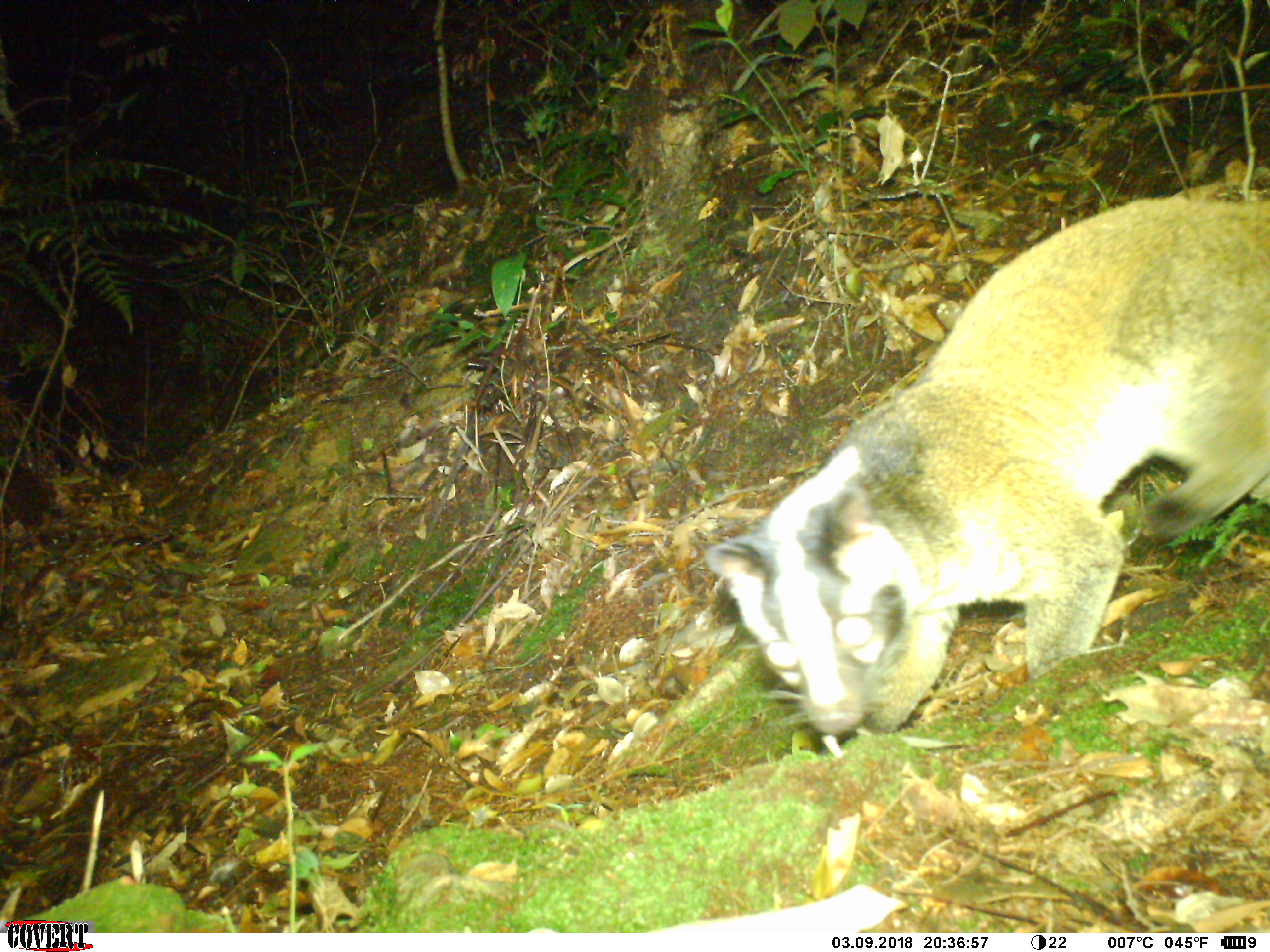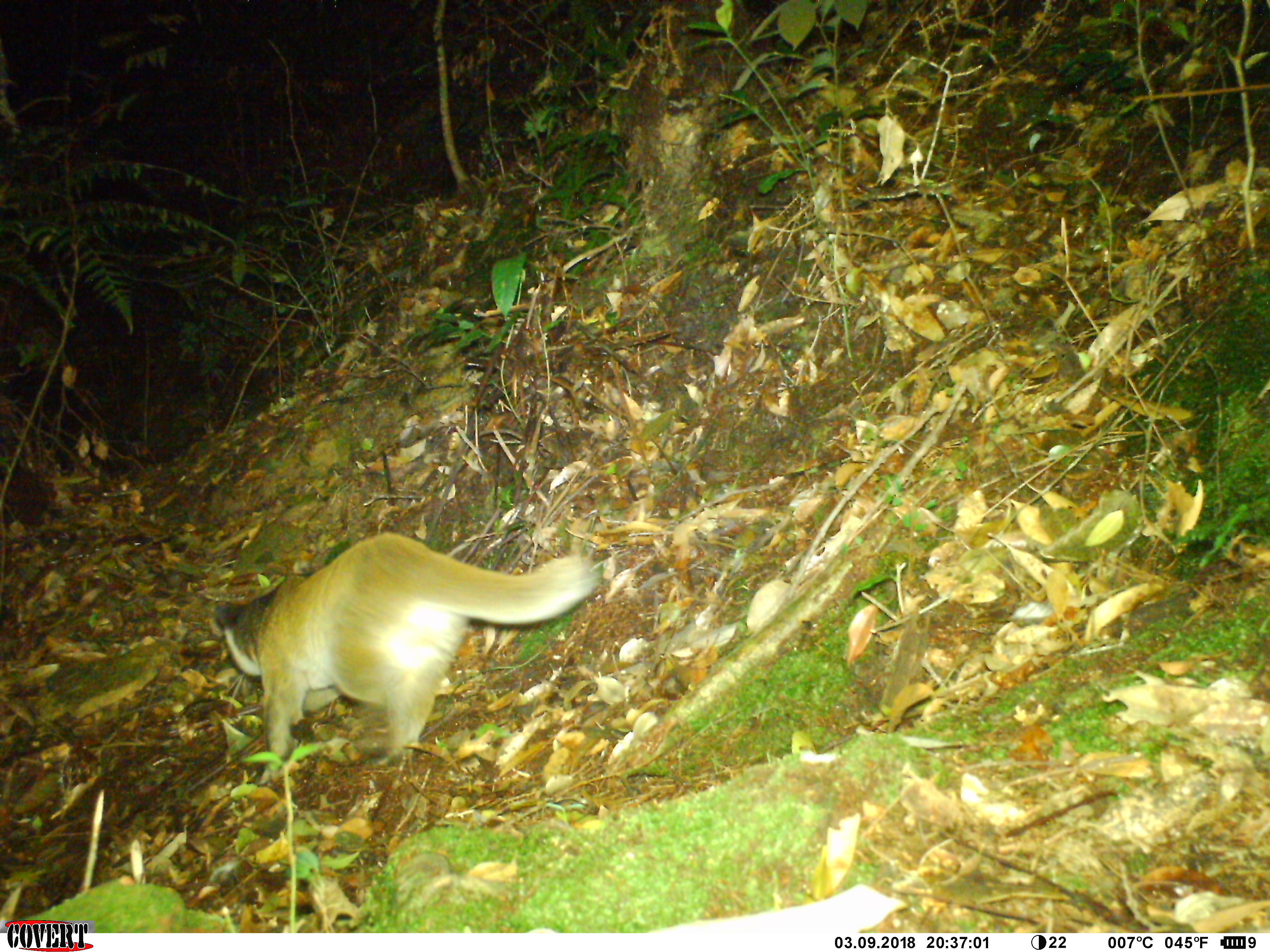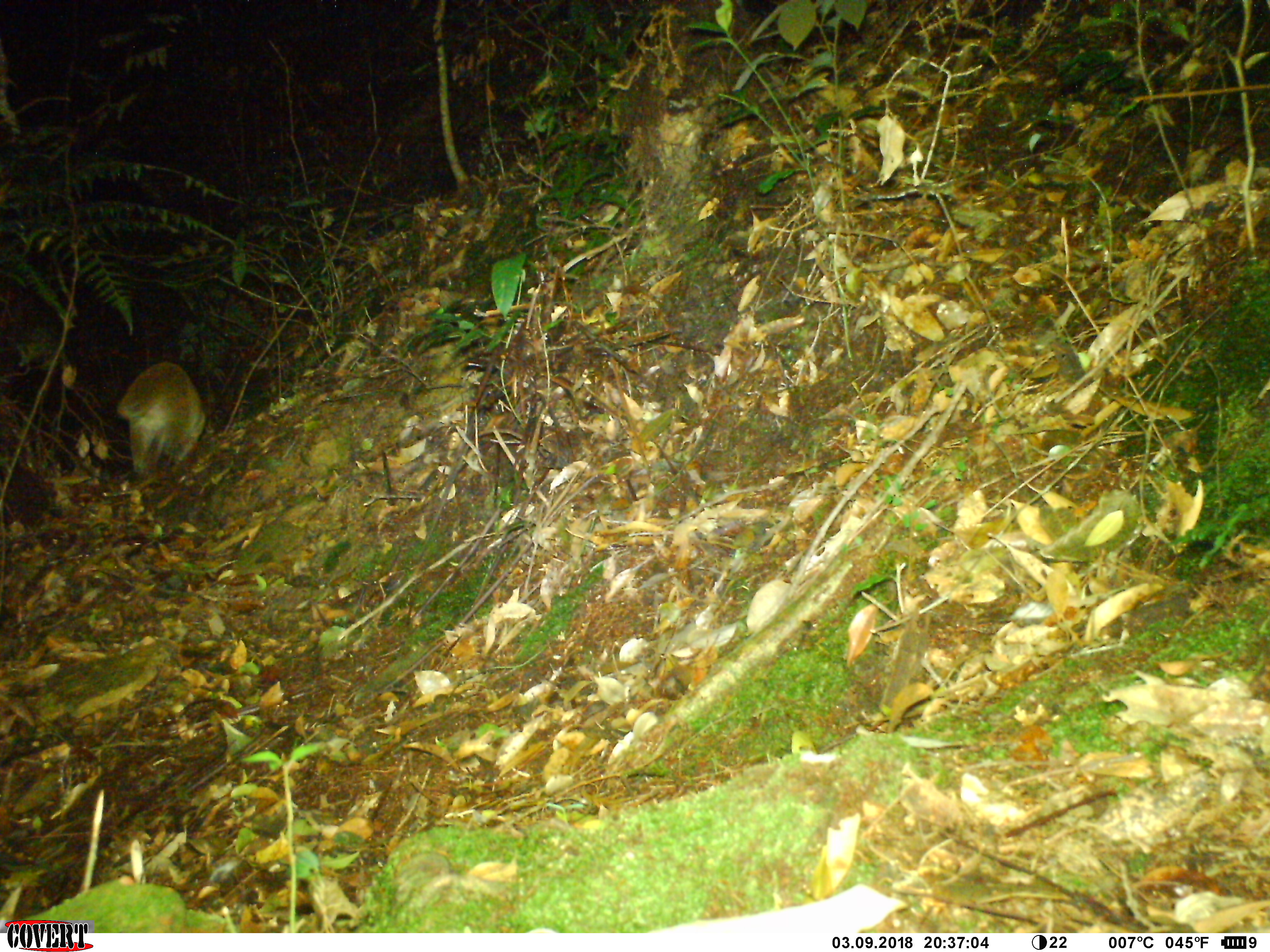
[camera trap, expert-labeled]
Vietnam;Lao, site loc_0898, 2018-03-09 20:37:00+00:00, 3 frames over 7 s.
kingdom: Animalia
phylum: Chordata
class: Mammalia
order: Carnivora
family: Viverridae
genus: Paguma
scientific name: Paguma larvata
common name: masked palm civet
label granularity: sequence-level